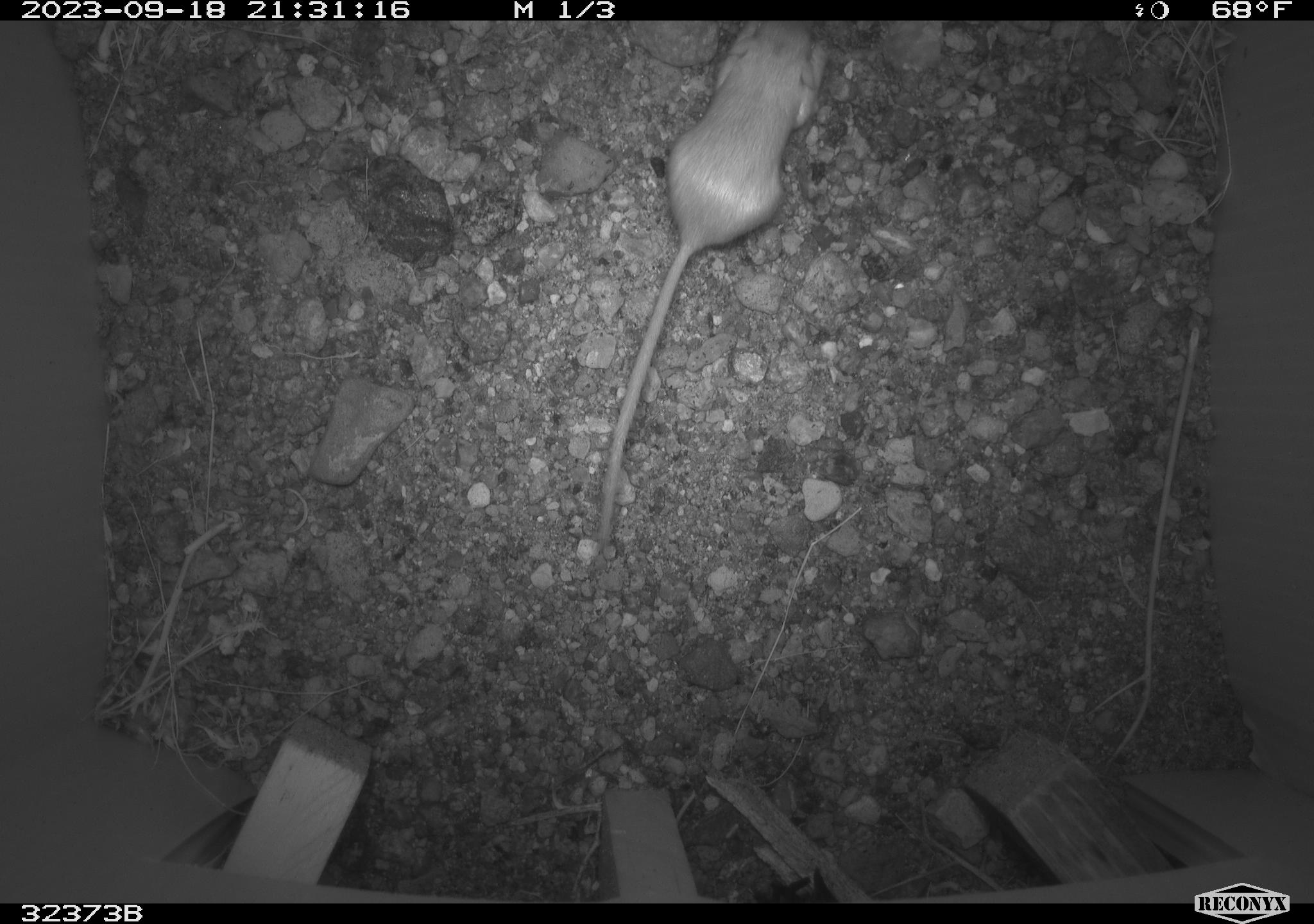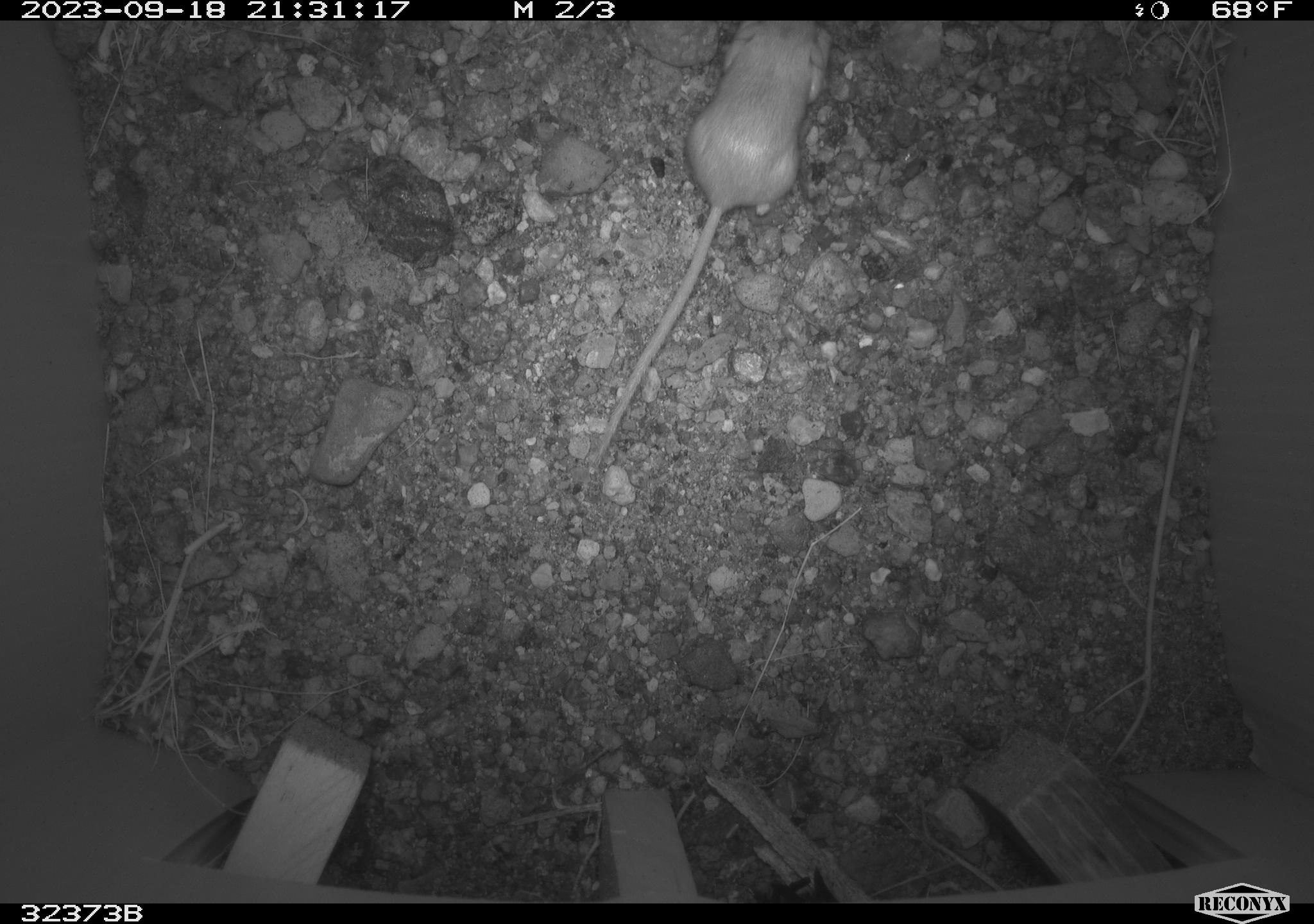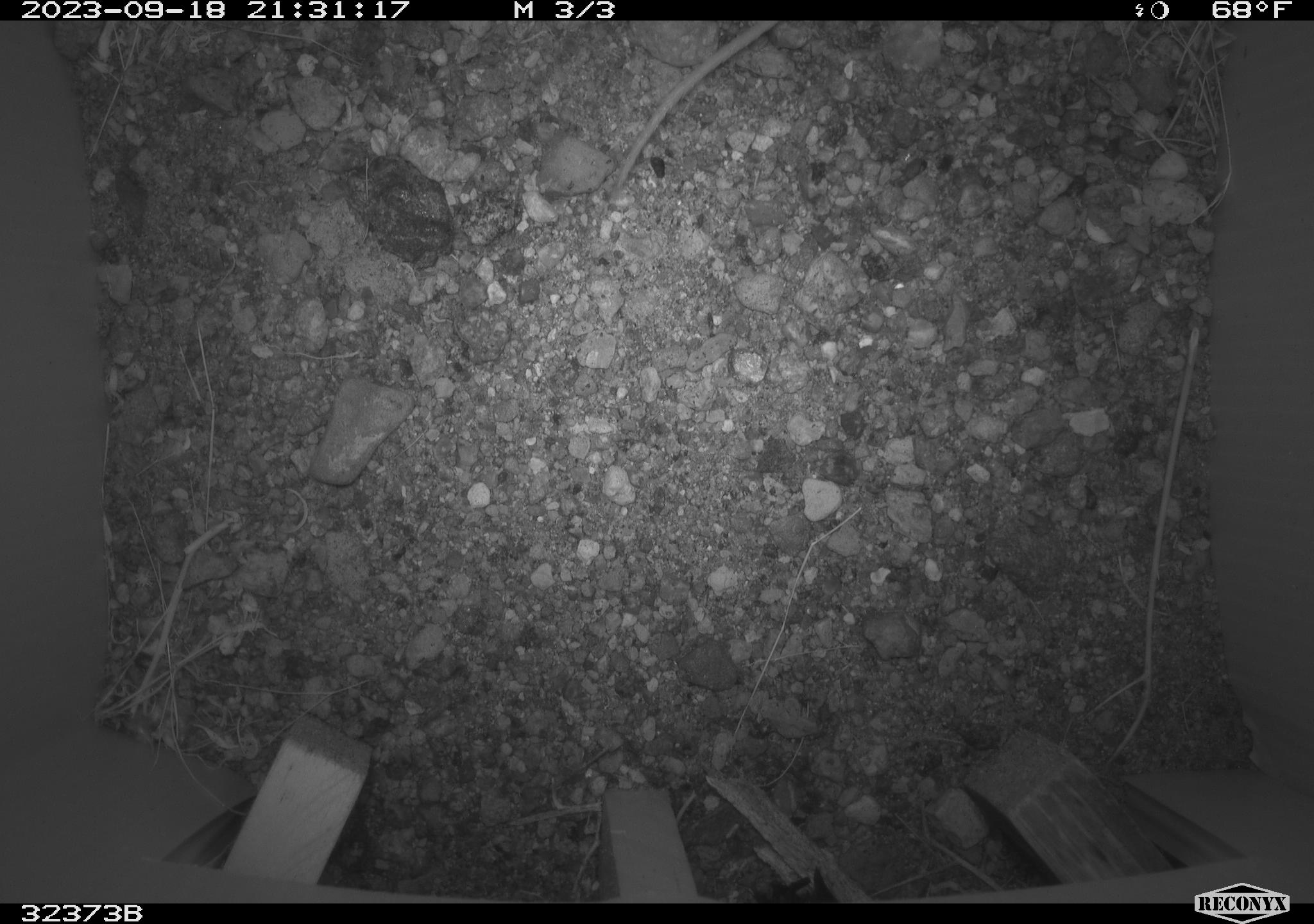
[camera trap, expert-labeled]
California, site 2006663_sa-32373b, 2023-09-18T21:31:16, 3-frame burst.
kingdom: Animalia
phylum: Chordata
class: Mammalia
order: Rodentia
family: Heteromyidae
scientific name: Heteromyidae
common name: kangaroo rats and pocket mice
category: heteromyidae family